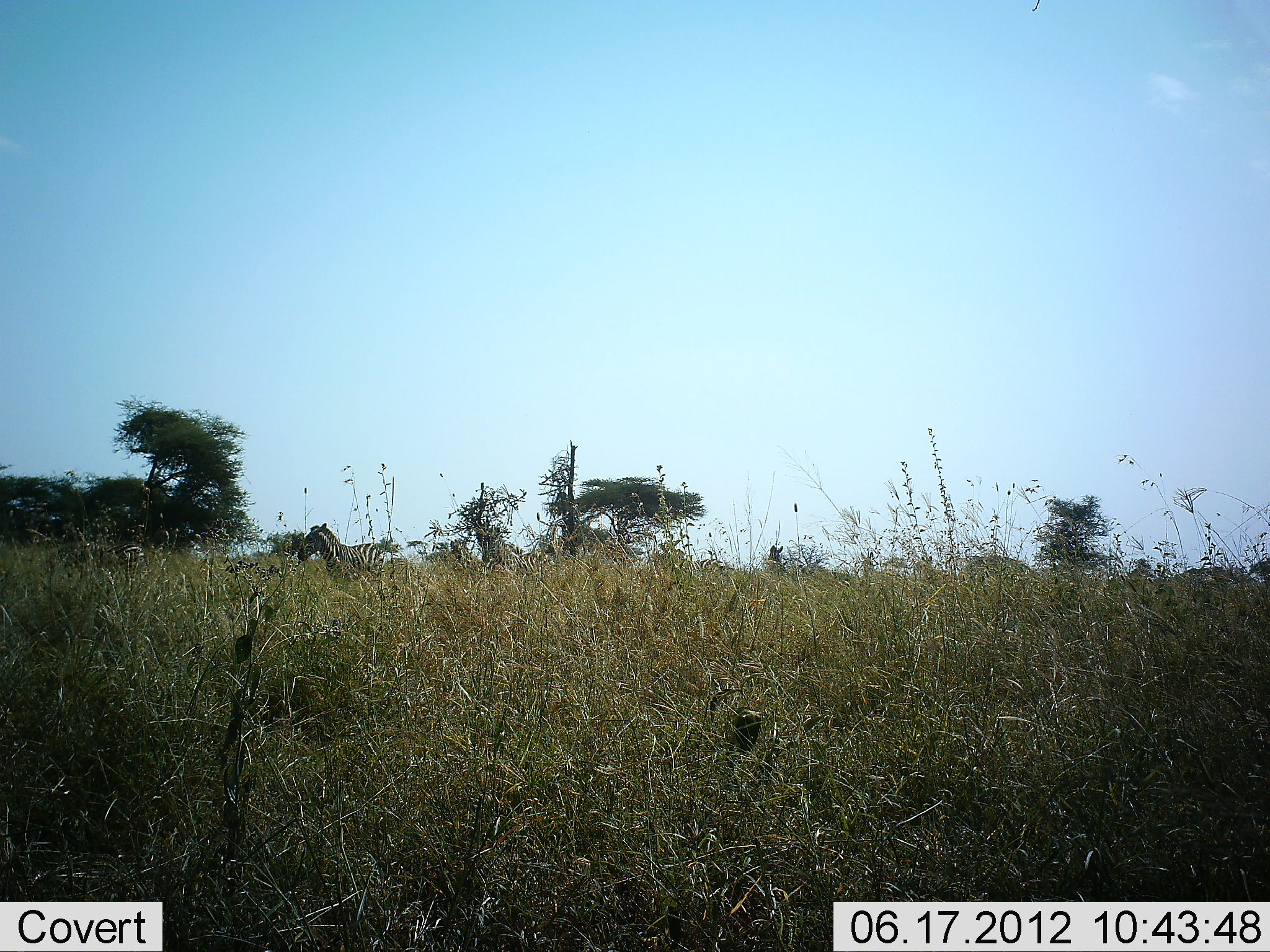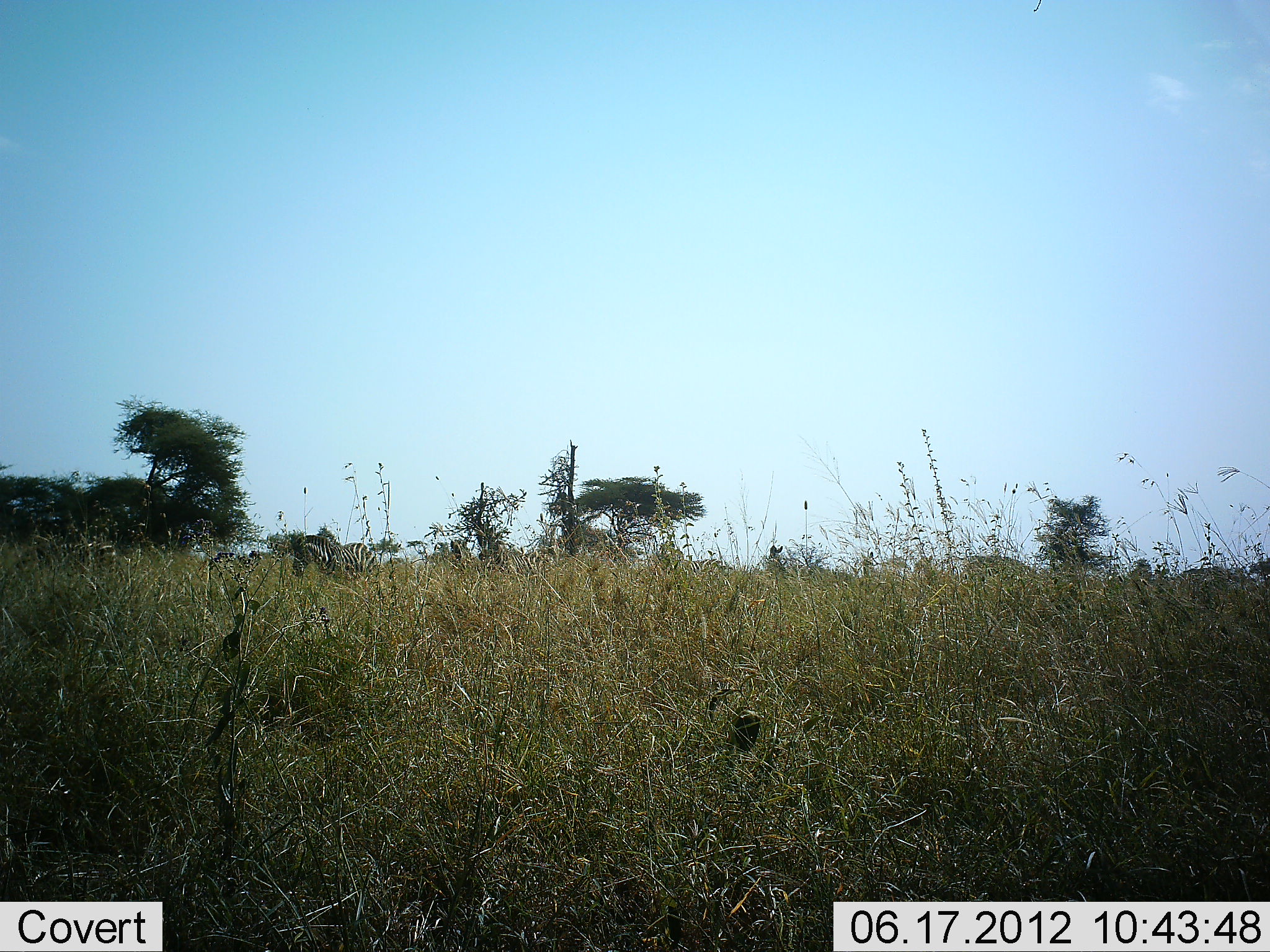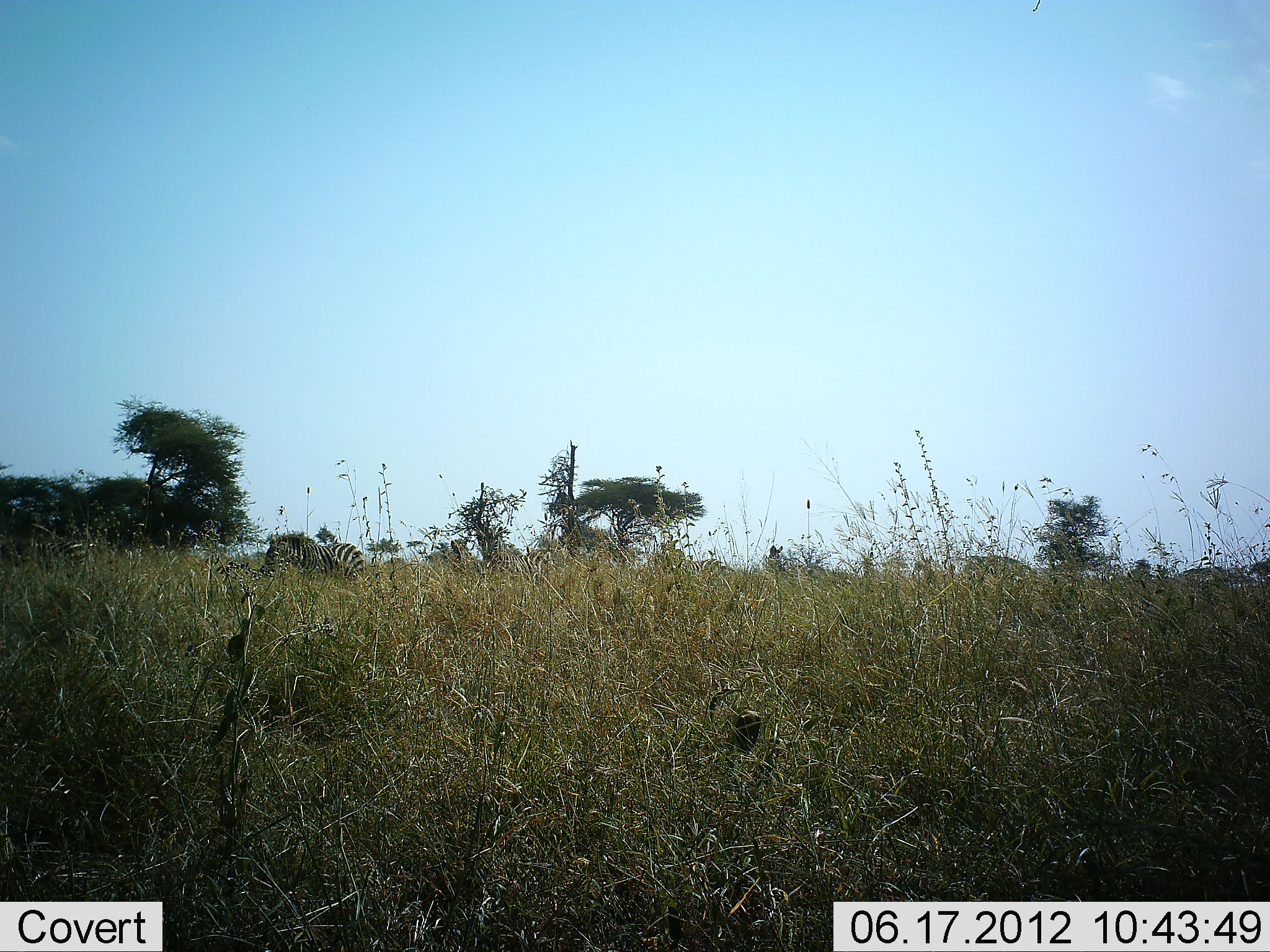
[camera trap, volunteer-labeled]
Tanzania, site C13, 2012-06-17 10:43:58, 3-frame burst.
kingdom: Animalia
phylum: Chordata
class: Mammalia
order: Perissodactyla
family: Equidae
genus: Equus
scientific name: Equus quagga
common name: plains zebra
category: zebra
Zebra (plains zebra) (Equus quagga), count 2. Behavior (volunteer vote fractions): standing 40%, resting 0%, moving 70%, interacting 0%. Young present (vote fraction): 0%. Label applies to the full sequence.